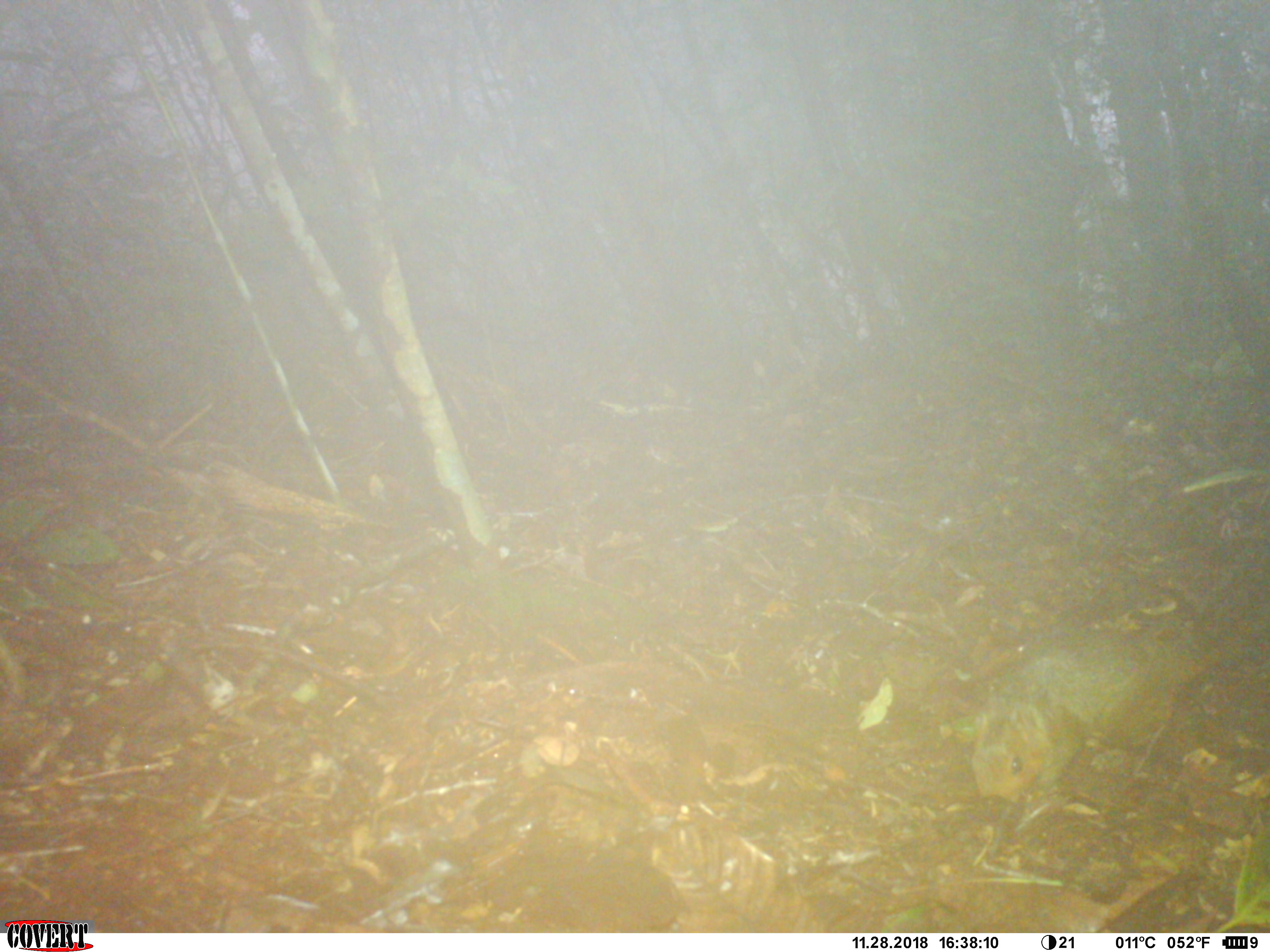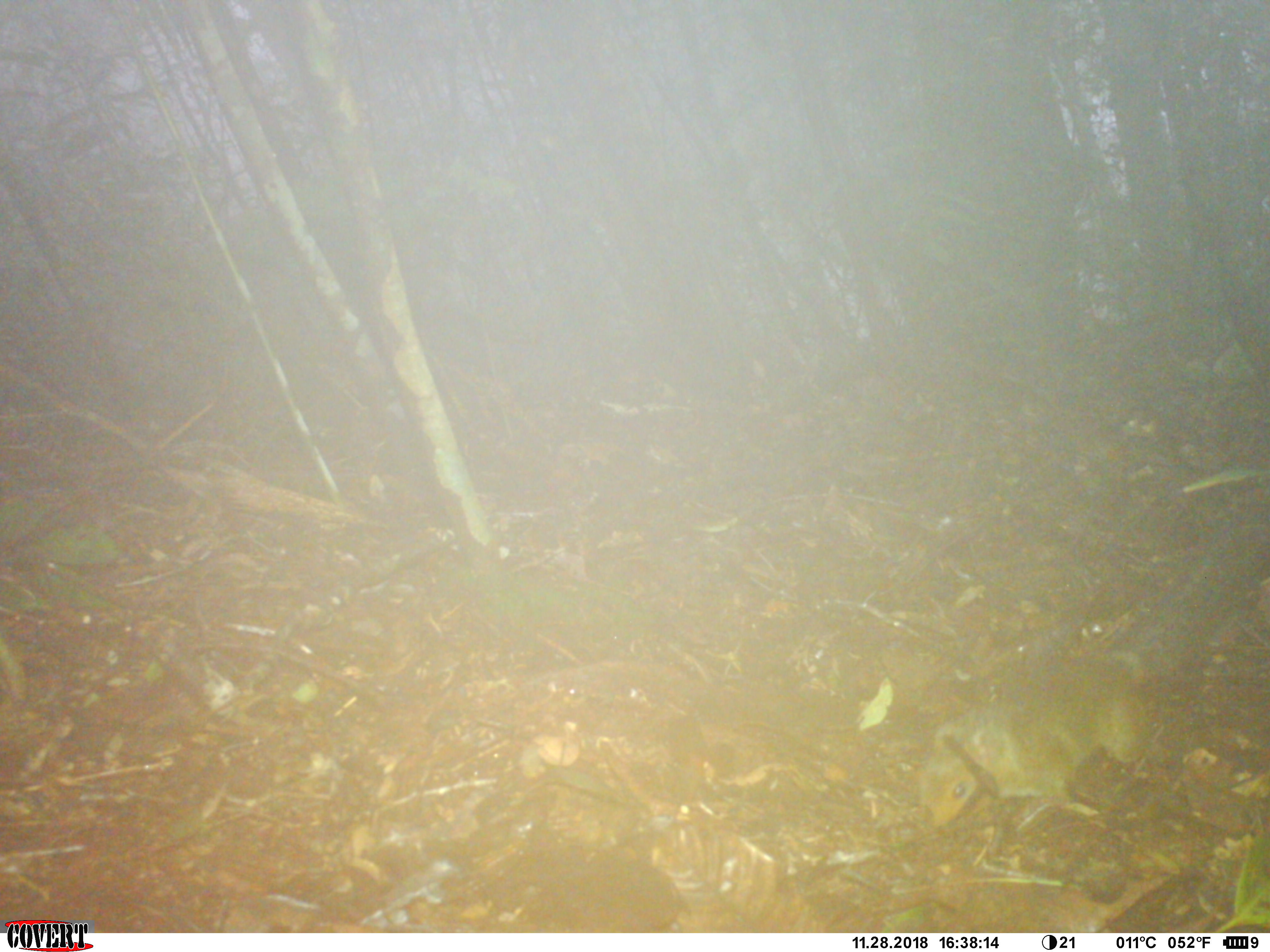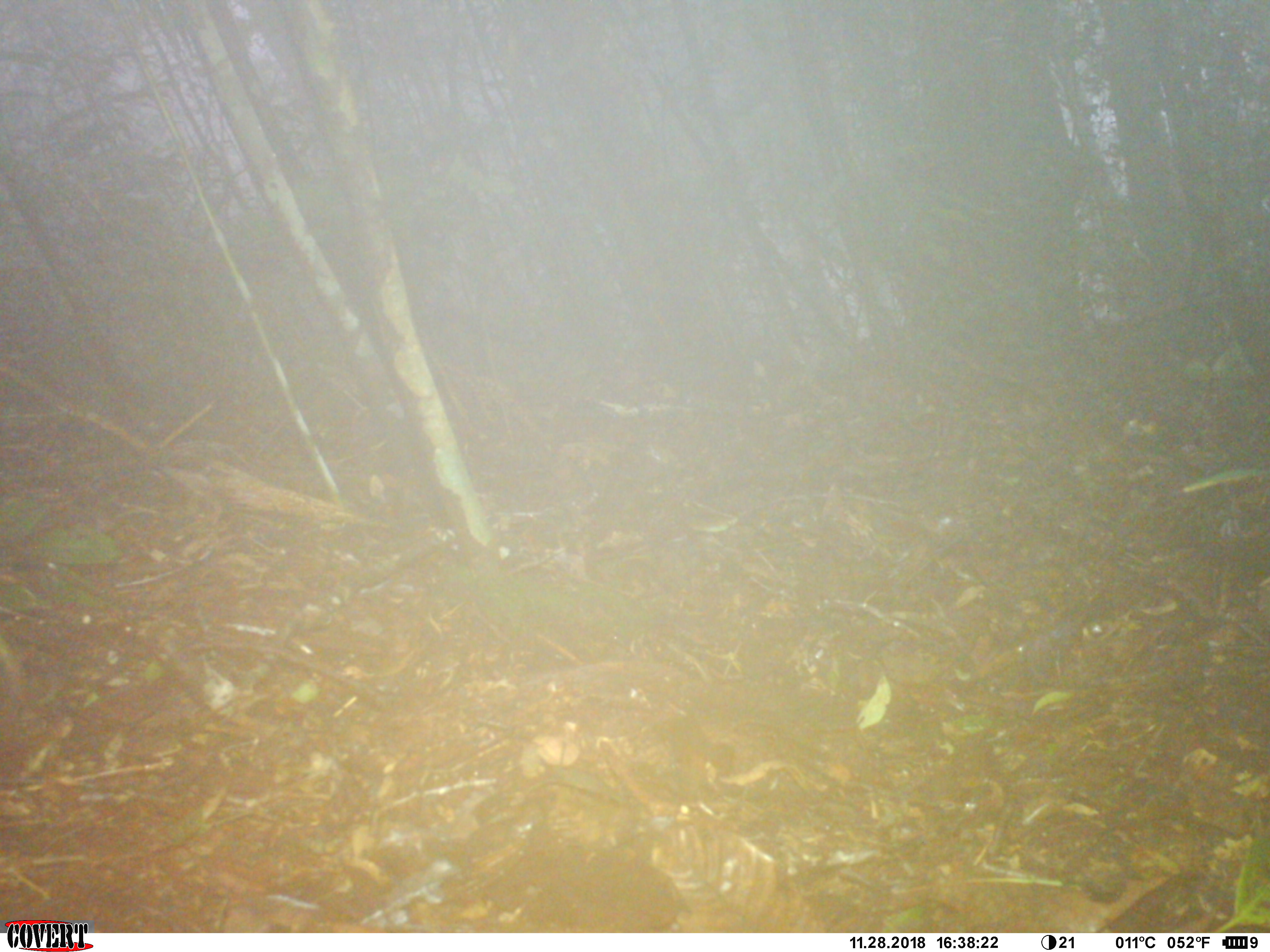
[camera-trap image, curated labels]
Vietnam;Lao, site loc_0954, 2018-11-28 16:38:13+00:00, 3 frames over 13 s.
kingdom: Animalia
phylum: Chordata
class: Mammalia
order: Rodentia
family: Sciuridae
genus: Dremomys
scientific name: Dremomys rufigenis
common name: red-cheeked squirrel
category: red cheeked squirrel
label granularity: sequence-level